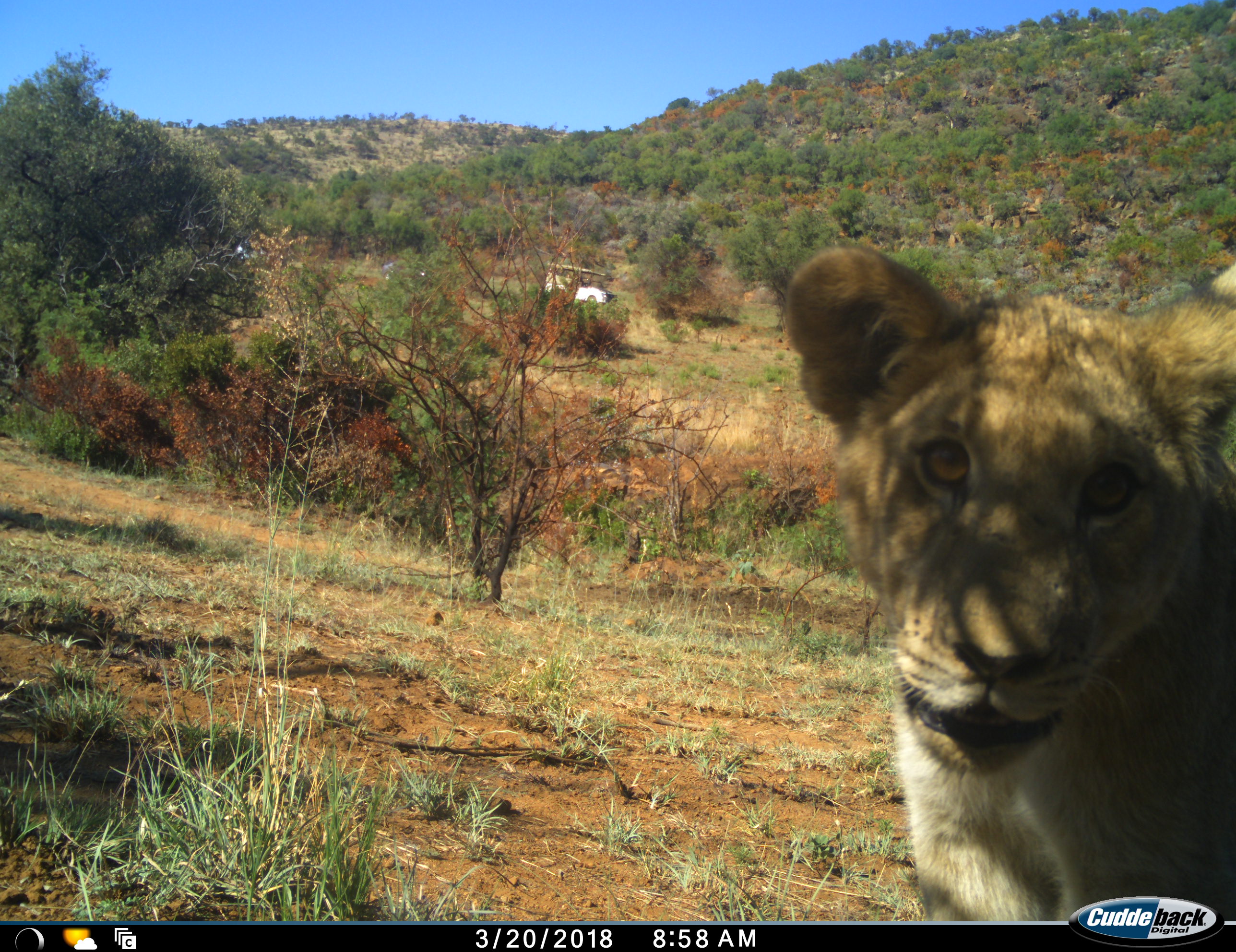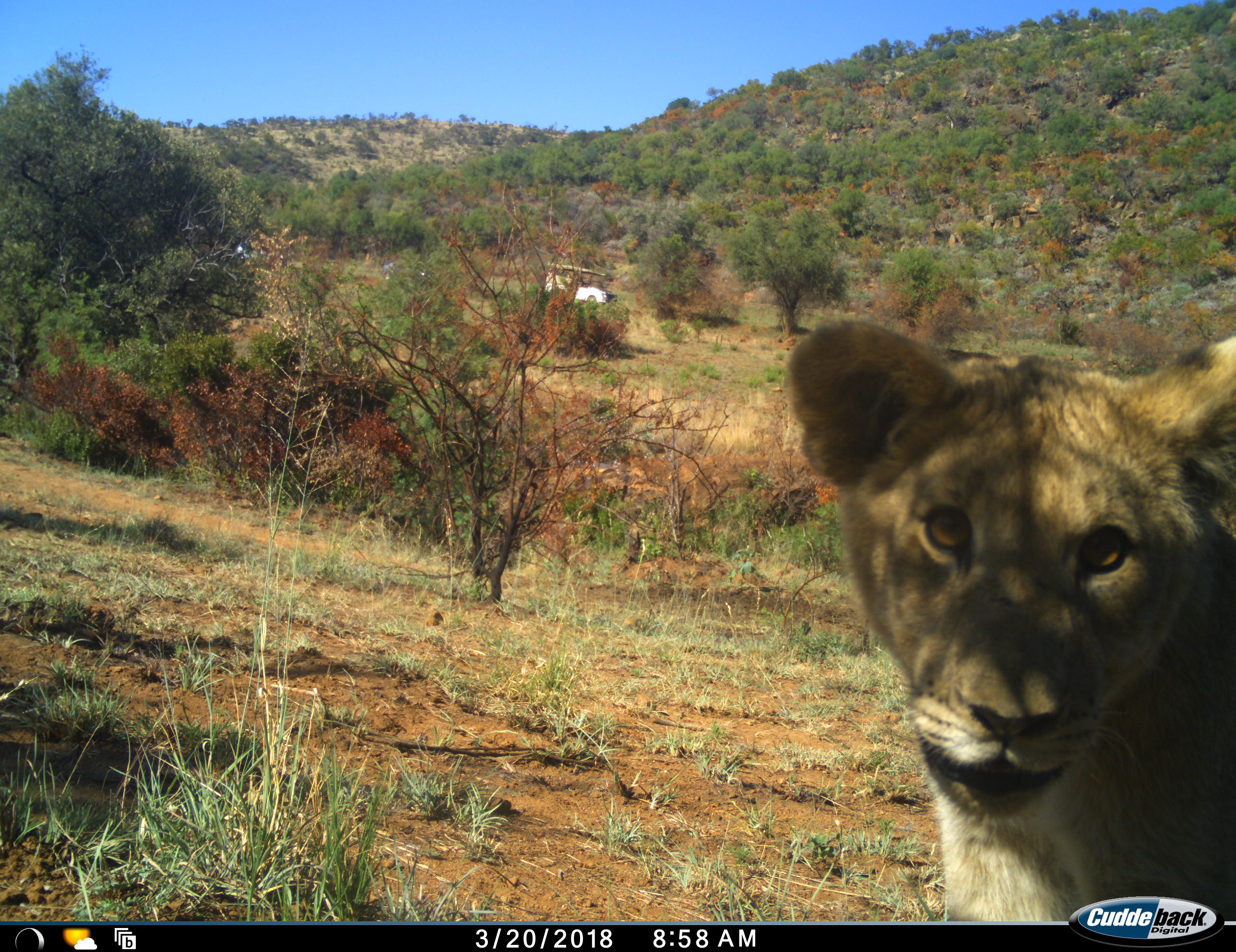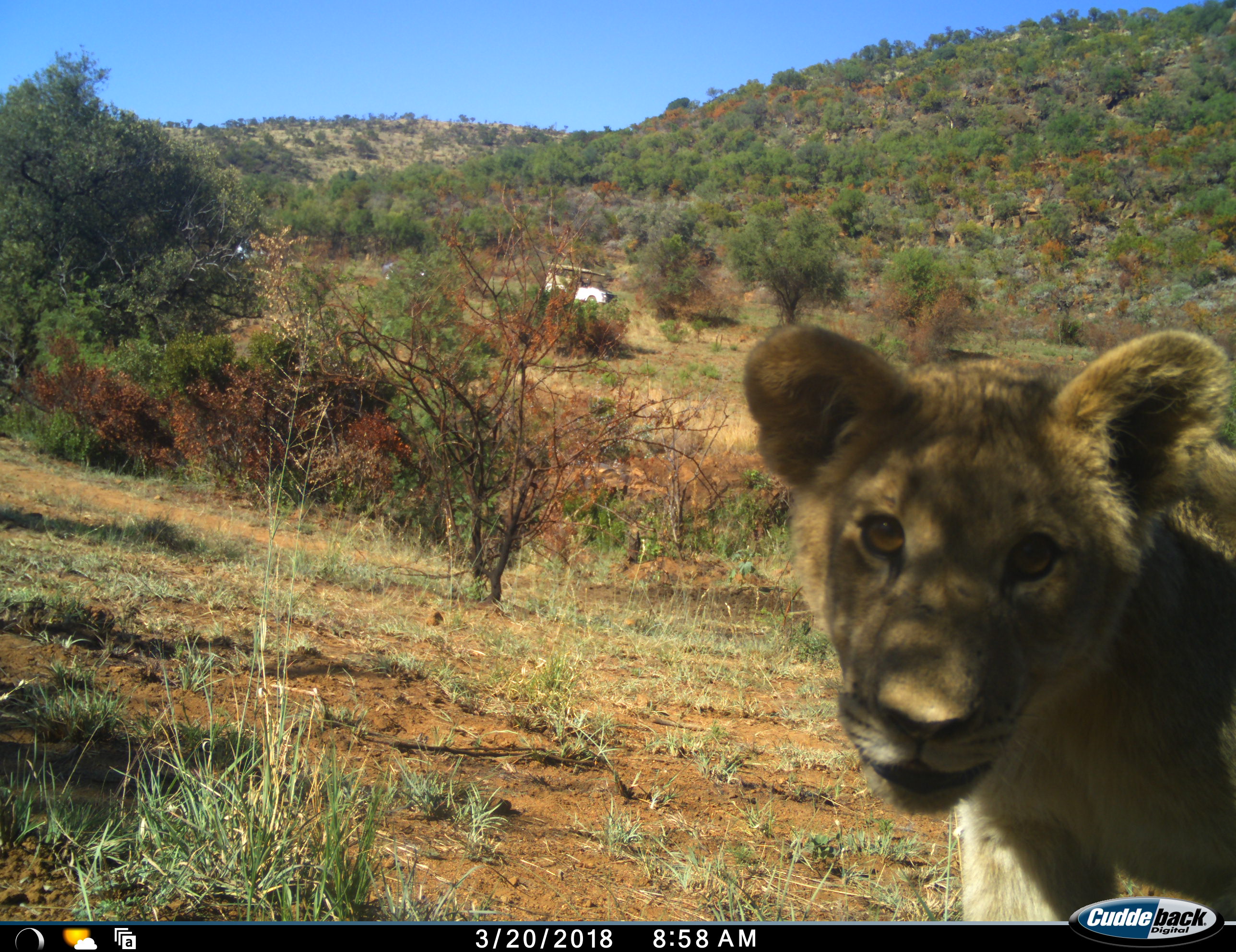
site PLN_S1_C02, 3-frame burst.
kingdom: Animalia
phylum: Chordata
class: Mammalia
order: Carnivora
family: Felidae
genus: Panthera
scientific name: Panthera leo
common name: lion cub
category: lioncub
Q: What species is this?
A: Lioncub (lion cub) (Panthera leo).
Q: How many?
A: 1.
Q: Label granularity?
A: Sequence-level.